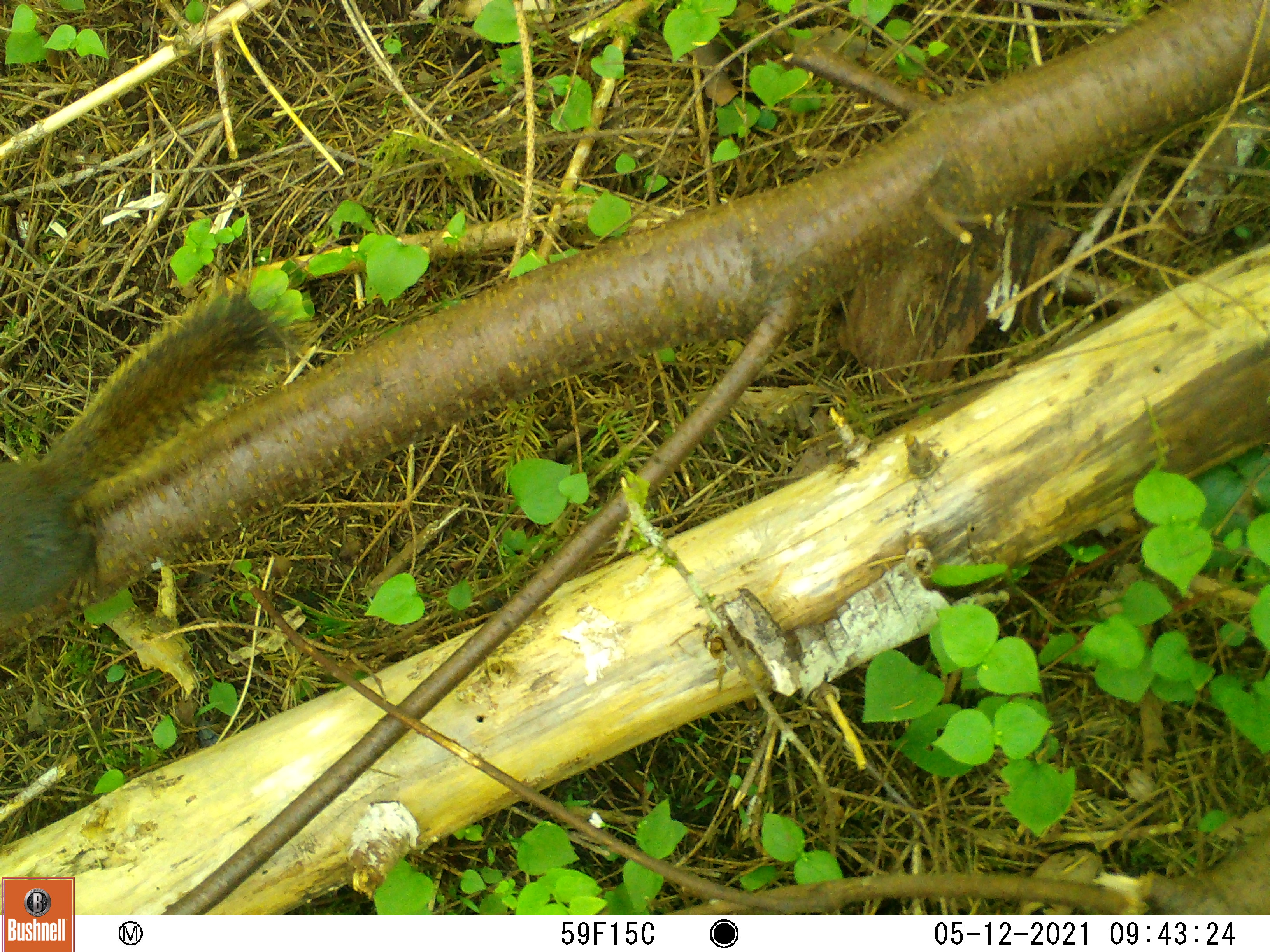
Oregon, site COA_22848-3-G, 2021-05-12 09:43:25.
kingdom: Animalia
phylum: Chordata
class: Mammalia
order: Rodentia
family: Sciuridae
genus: Tamiasciurus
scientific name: Tamiasciurus douglasii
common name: douglas squirrel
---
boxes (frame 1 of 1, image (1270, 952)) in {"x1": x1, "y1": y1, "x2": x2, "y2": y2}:
douglas squirrel: {"x1": 0, "y1": 275, "x2": 317, "y2": 621}